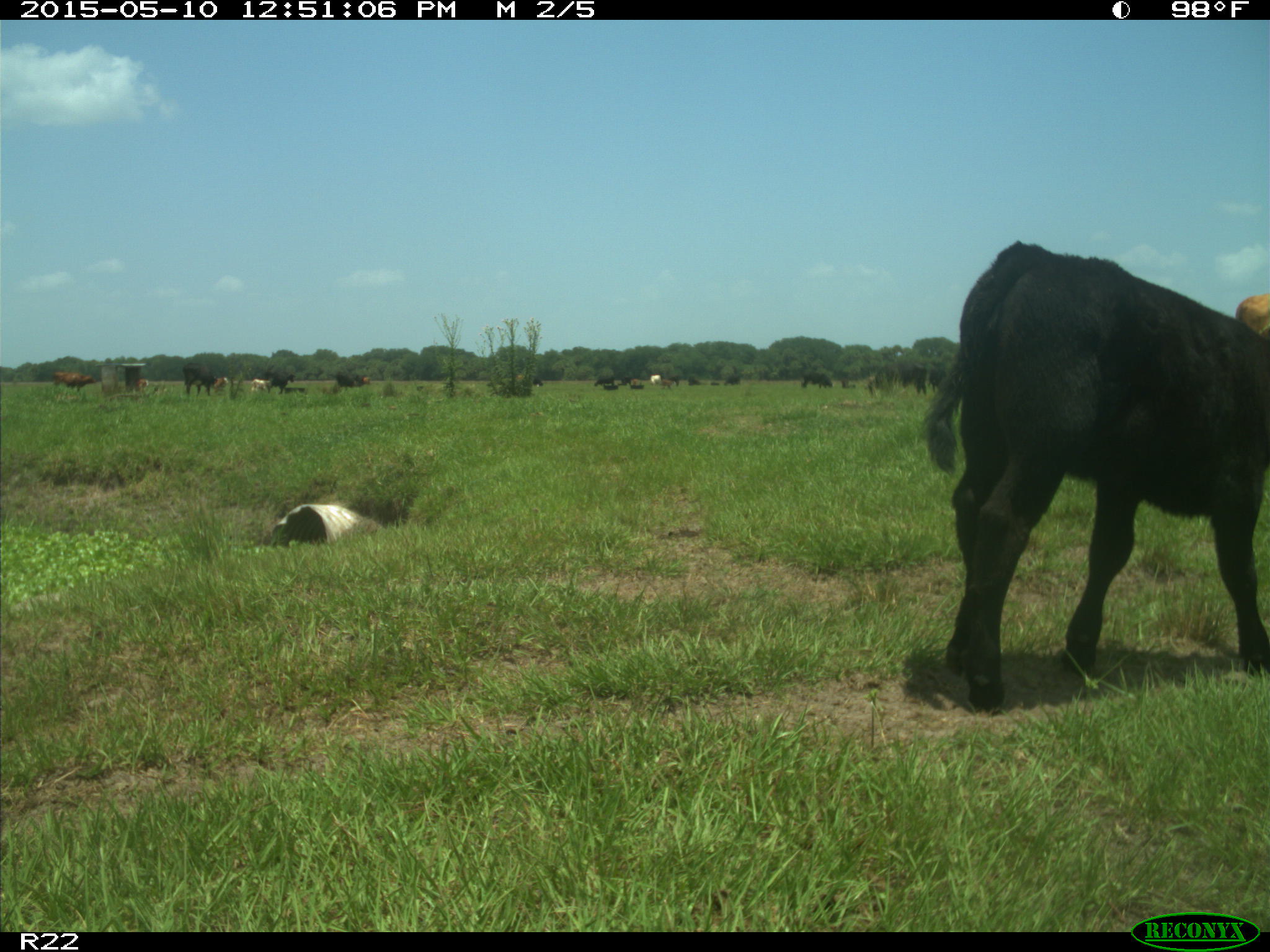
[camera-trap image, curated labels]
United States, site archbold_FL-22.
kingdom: Animalia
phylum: Chordata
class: Mammalia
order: Artiodactyla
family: Bovidae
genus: Bos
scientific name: Bos taurus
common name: domestic cow